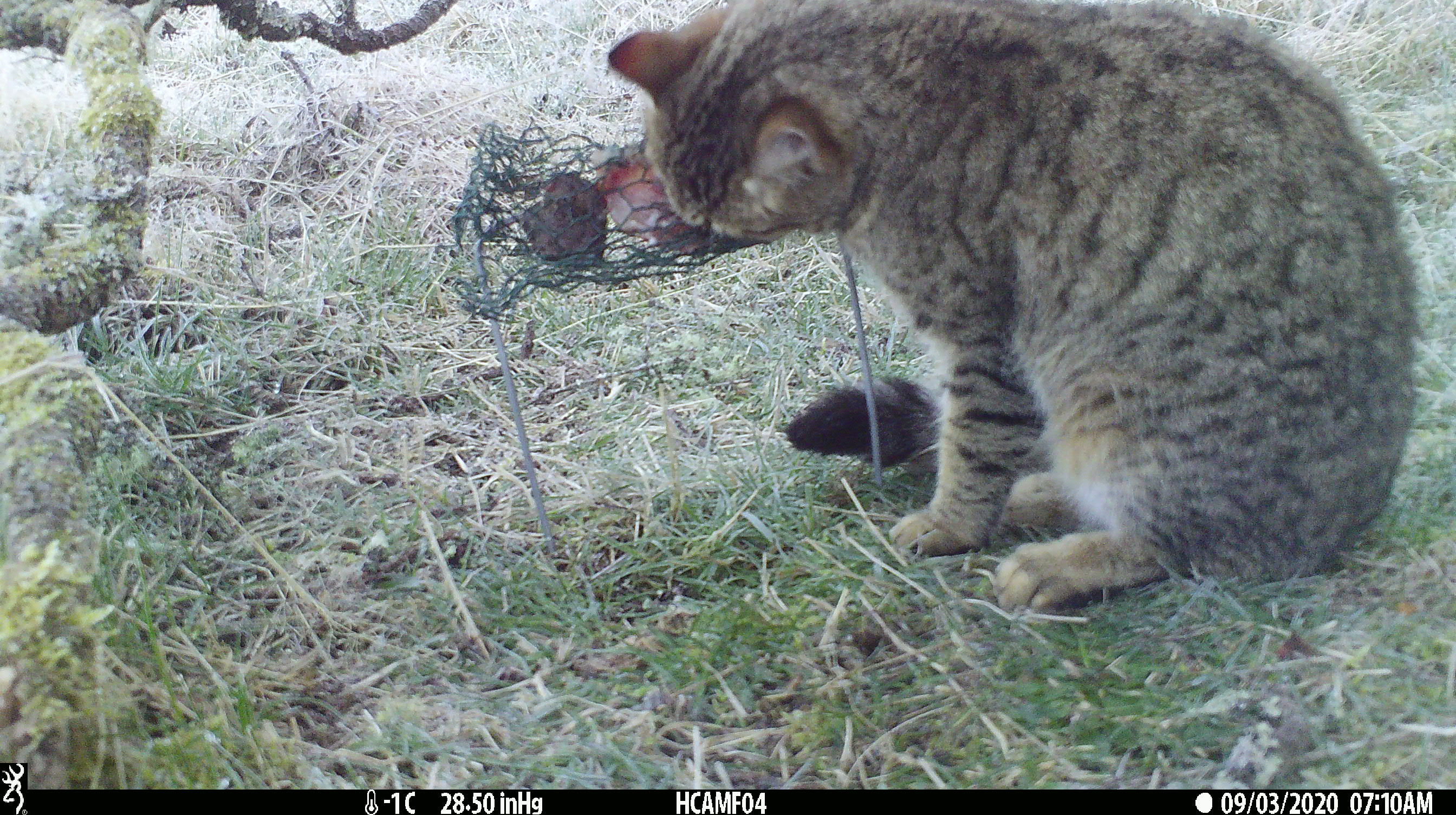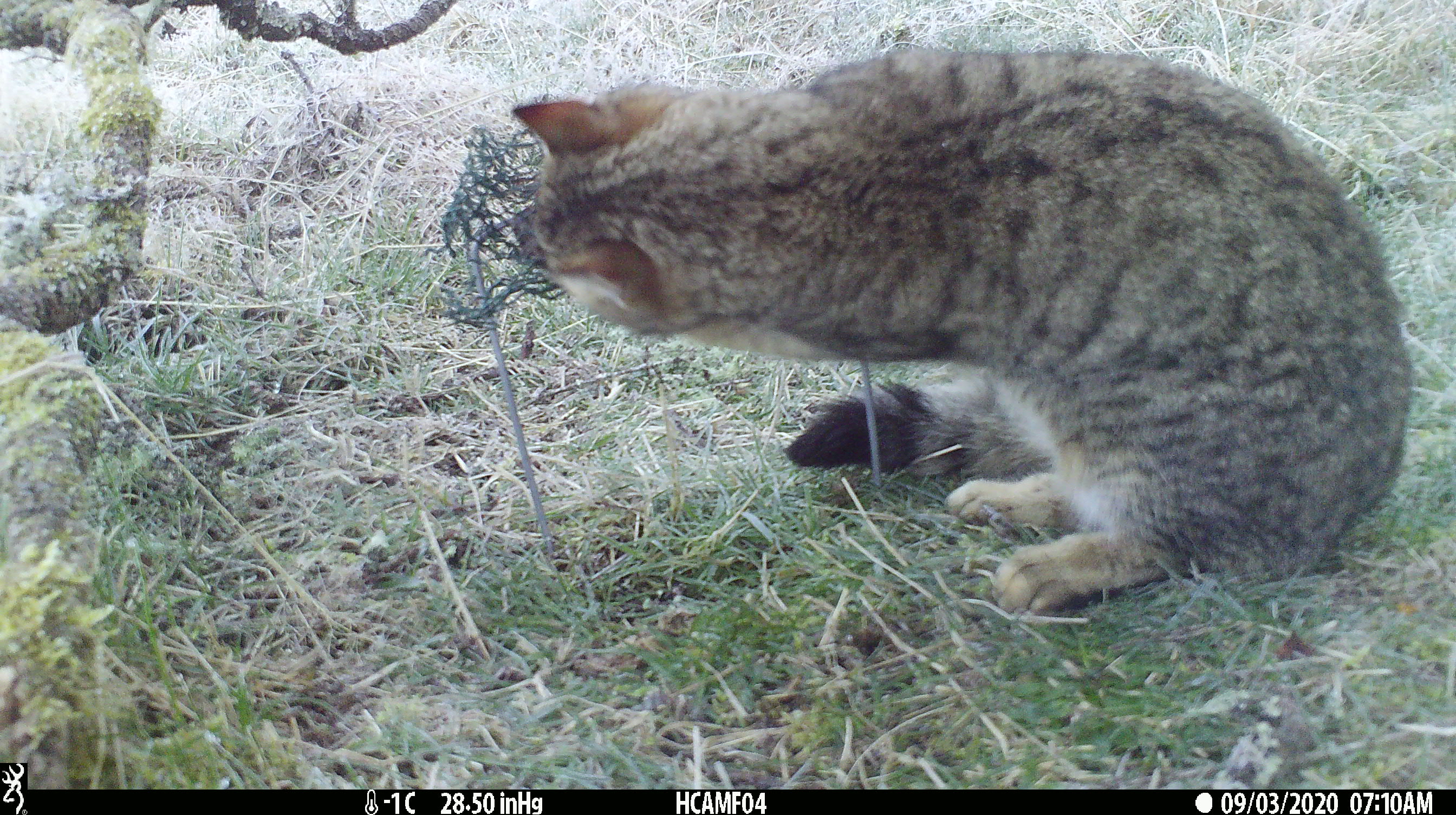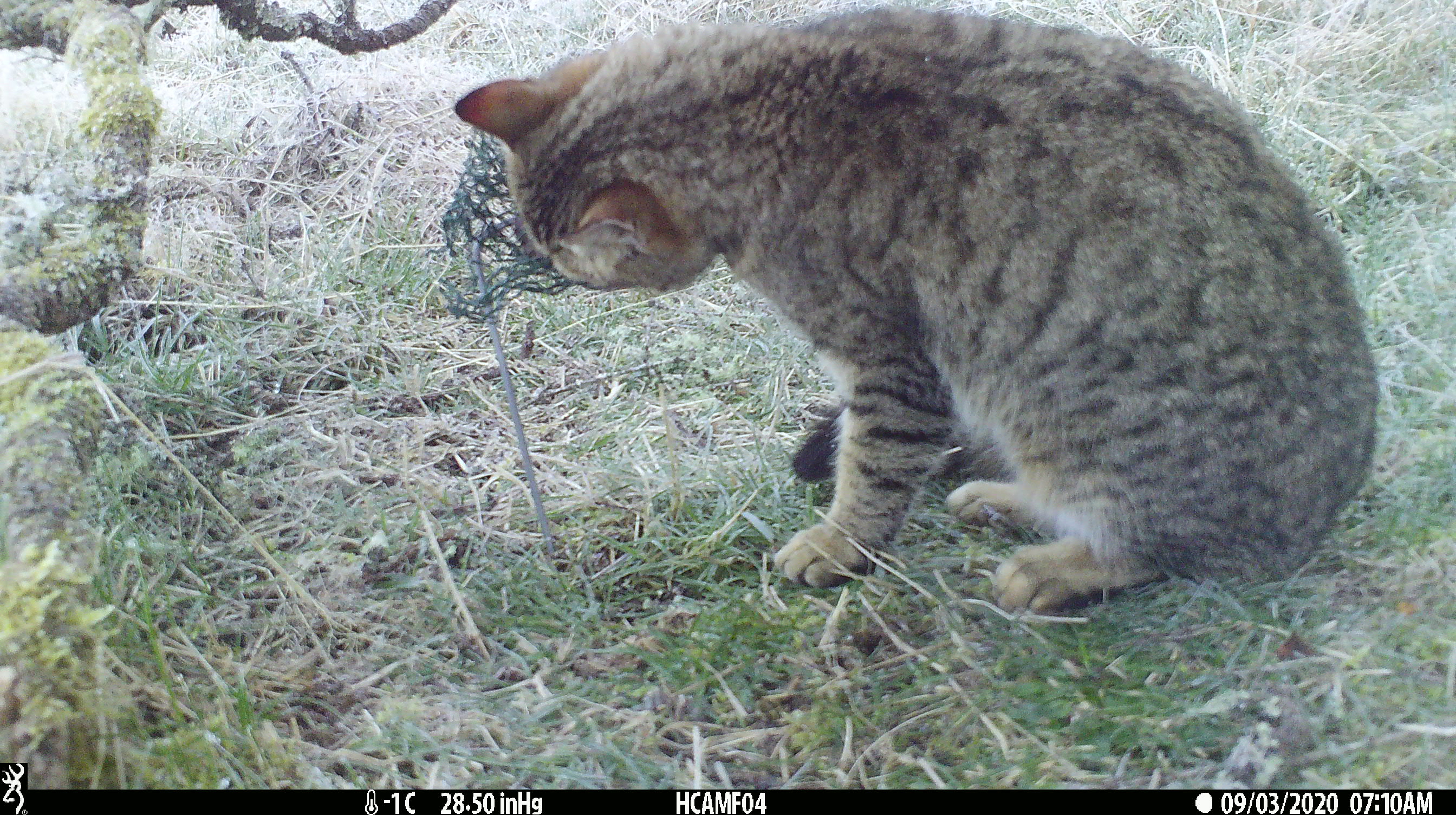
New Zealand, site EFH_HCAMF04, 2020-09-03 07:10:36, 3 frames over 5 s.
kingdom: Animalia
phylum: Chordata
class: Mammalia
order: Carnivora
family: Felidae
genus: Felis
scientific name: Felis catus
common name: domestic cat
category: cat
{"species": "cat (domestic cat) (Felis catus)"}